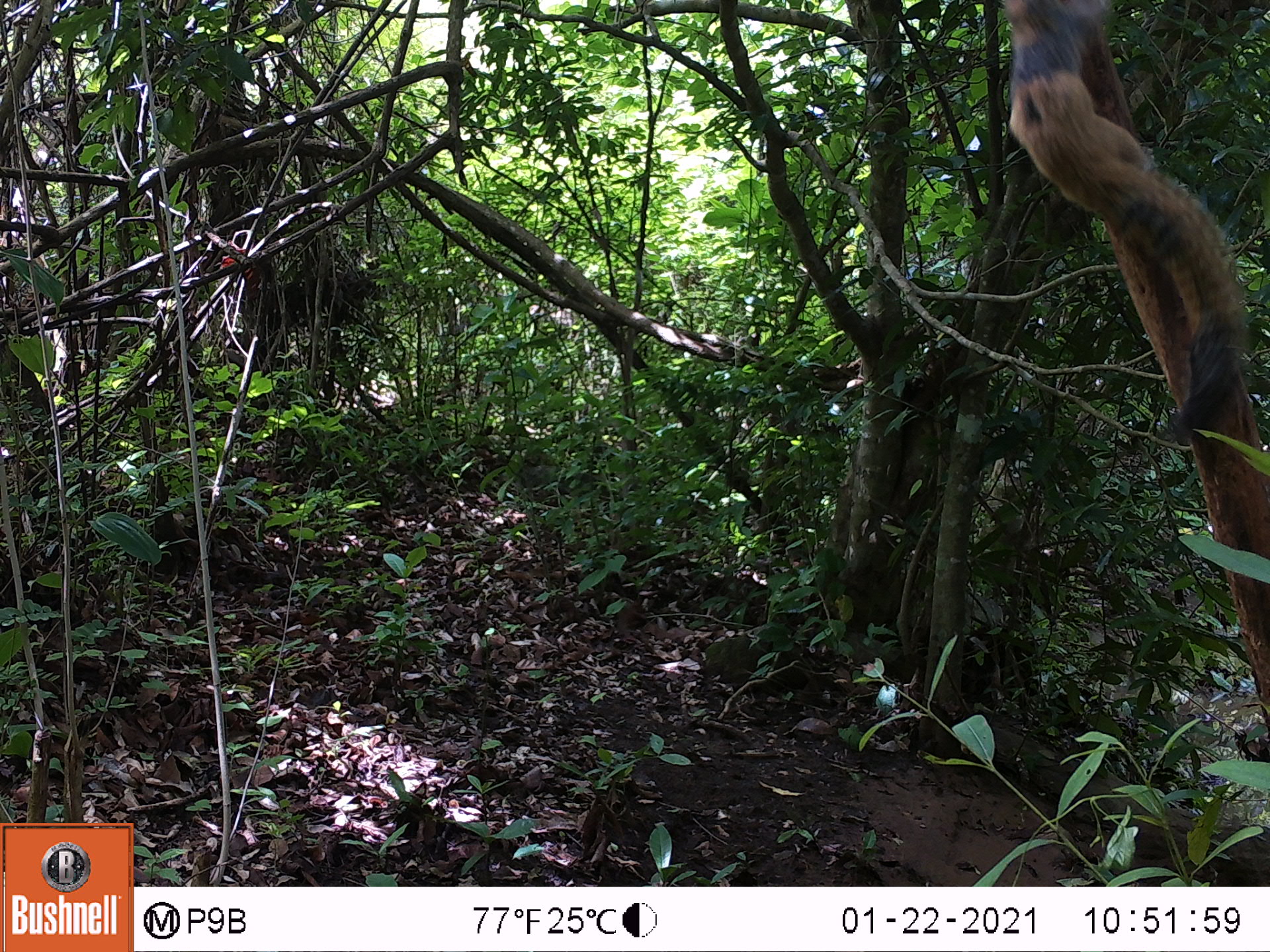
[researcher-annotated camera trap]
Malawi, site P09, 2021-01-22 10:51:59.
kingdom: Animalia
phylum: Chordata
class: Mammalia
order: Rodentia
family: Sciuridae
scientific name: Sciuridae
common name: squirrel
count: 1